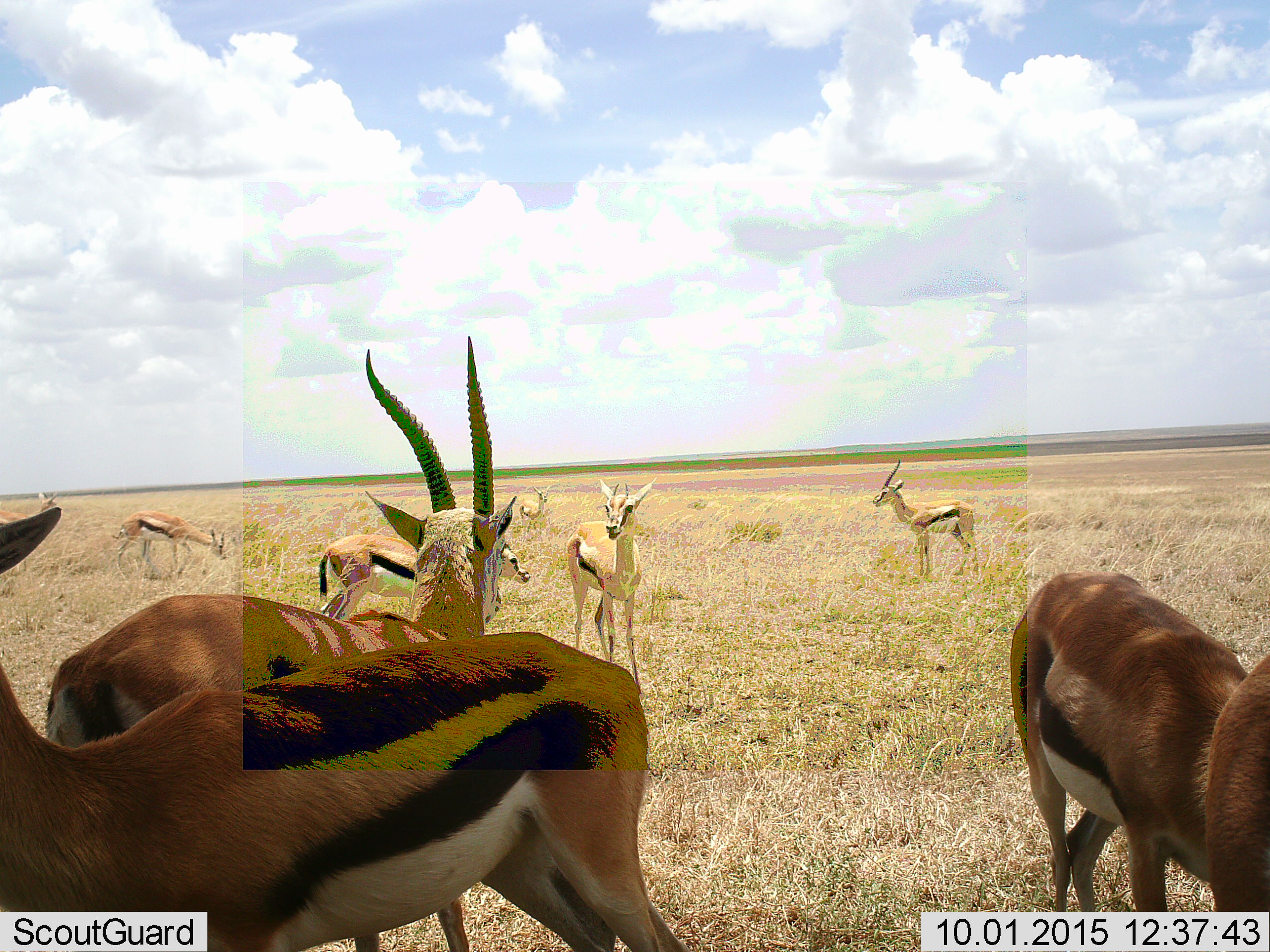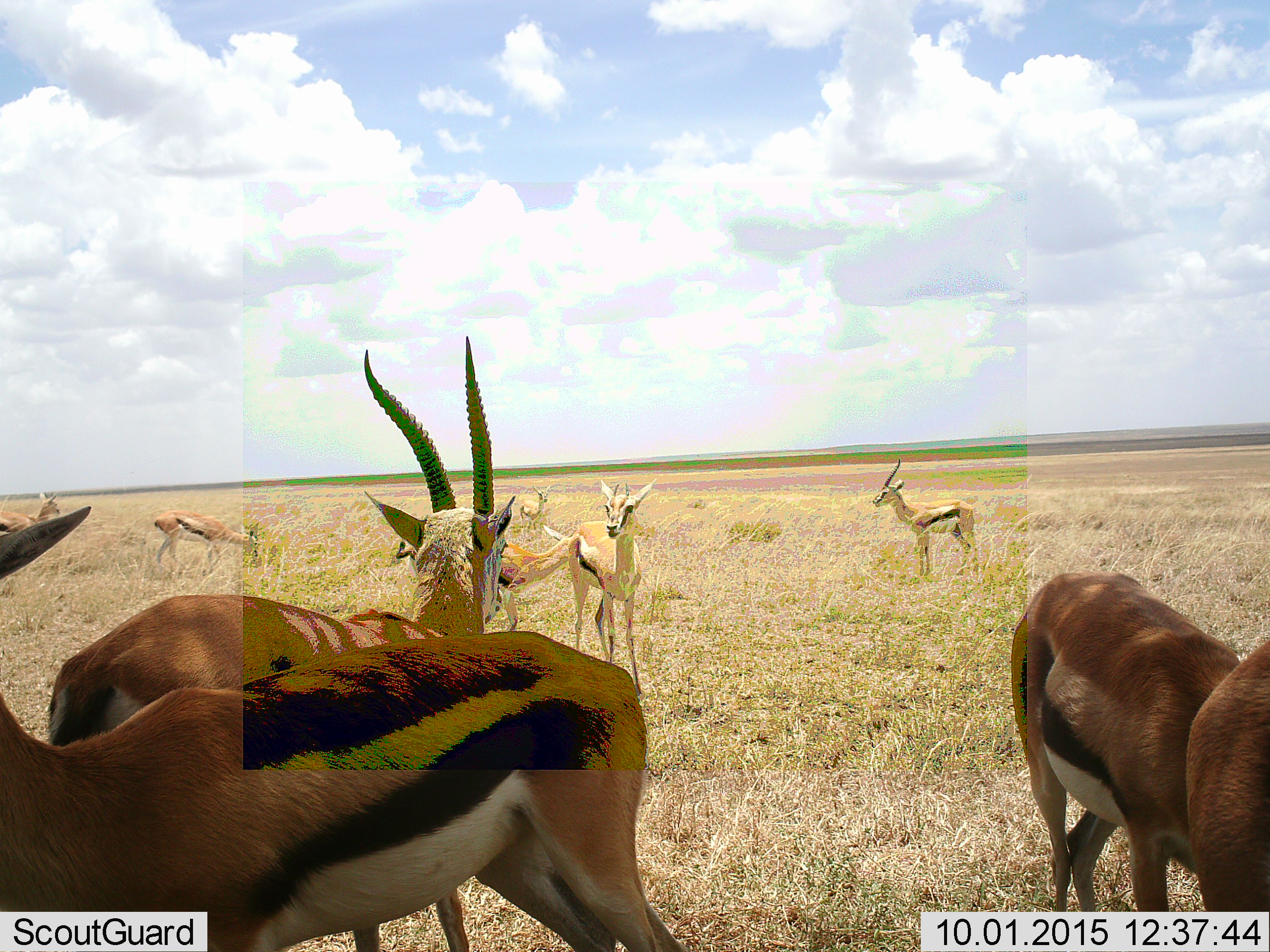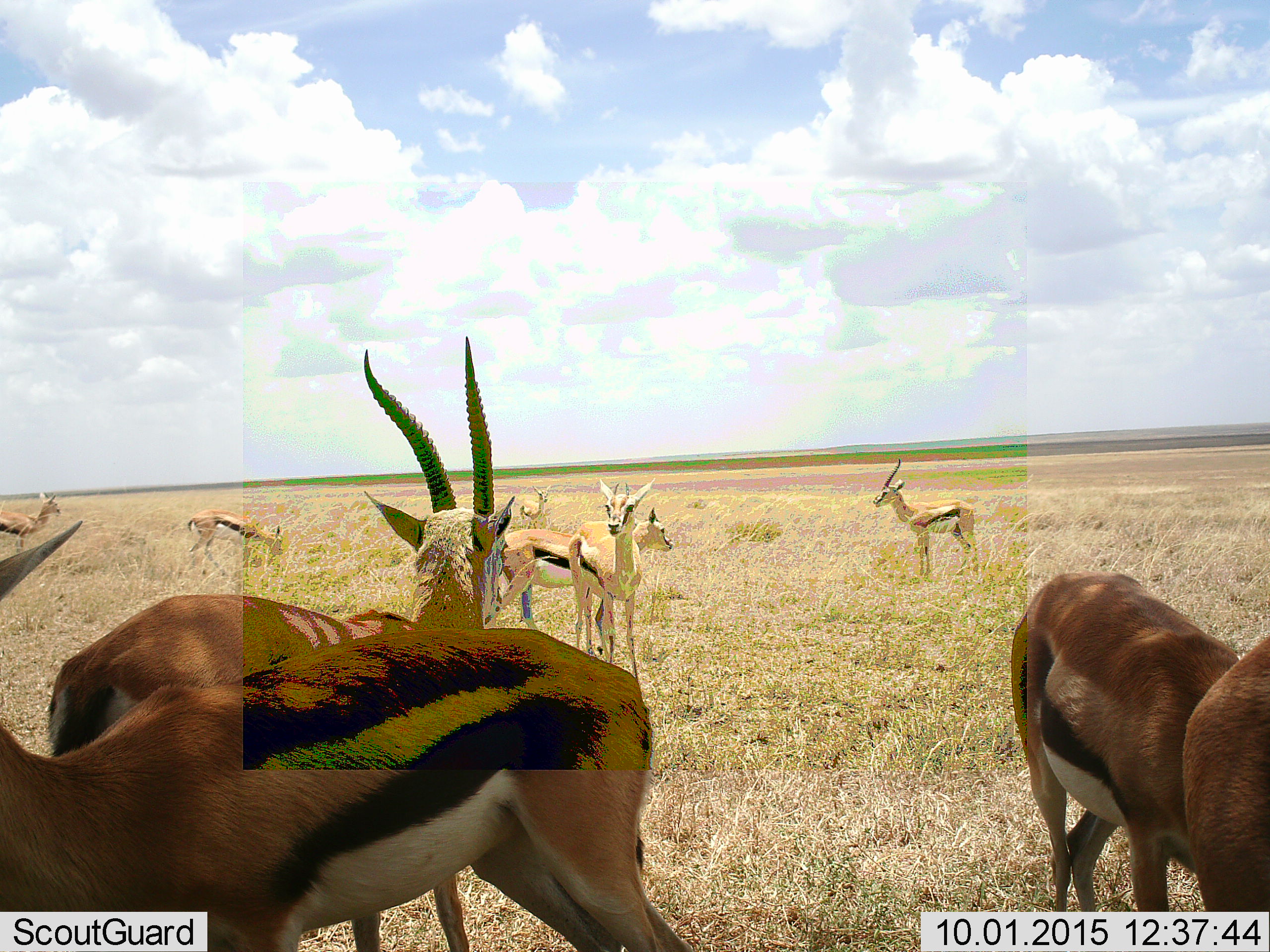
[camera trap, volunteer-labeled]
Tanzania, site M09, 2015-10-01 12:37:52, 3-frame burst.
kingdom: Animalia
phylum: Chordata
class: Mammalia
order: Artiodactyla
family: Bovidae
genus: Eudorcas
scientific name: Eudorcas thomsonii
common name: thomson's gazelle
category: gazellethomsons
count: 10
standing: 90%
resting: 0%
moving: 30%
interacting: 10%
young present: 0%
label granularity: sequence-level